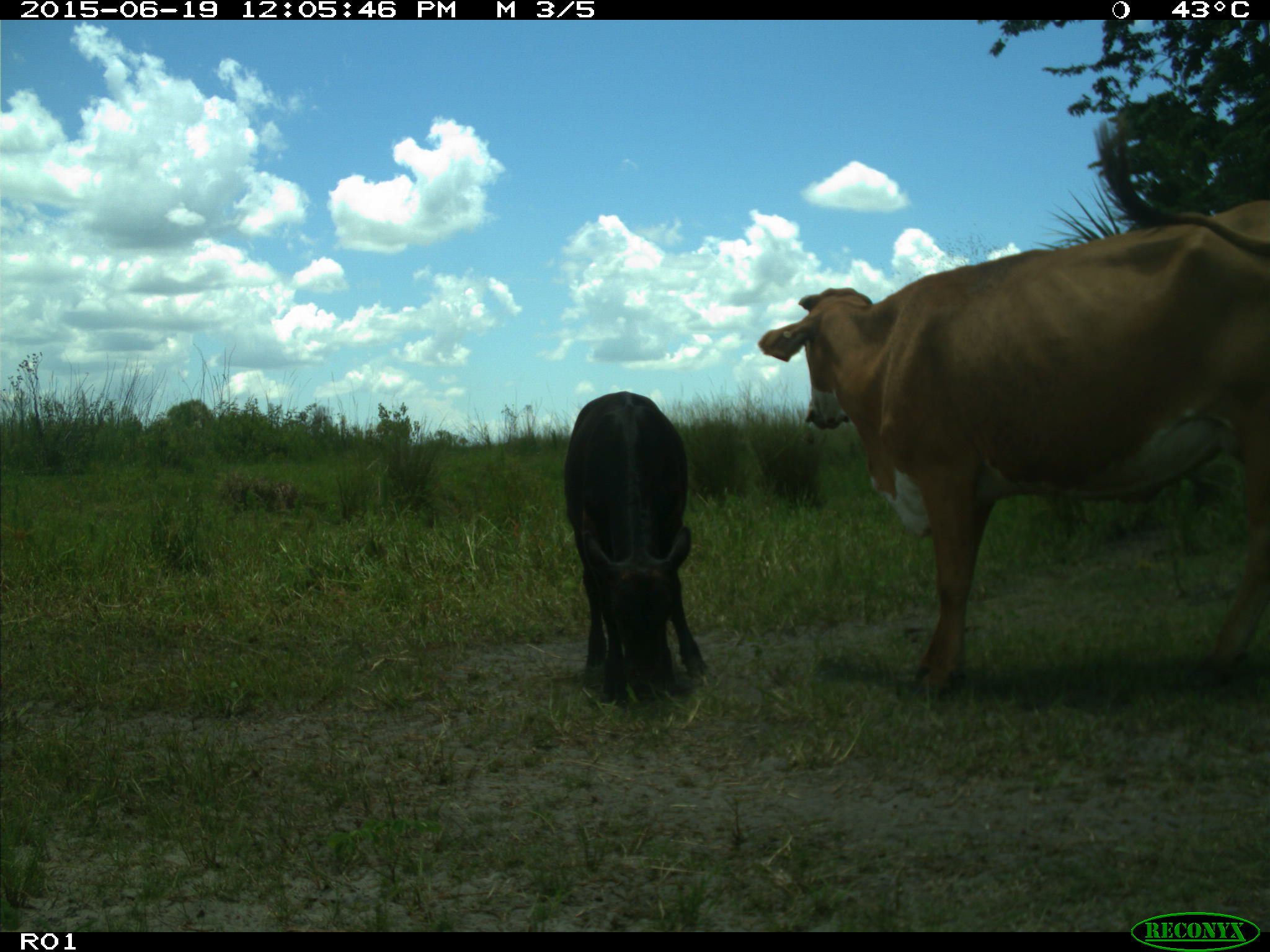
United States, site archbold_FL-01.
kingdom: Animalia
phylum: Chordata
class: Mammalia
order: Artiodactyla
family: Bovidae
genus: Bos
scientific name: Bos taurus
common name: domestic cow